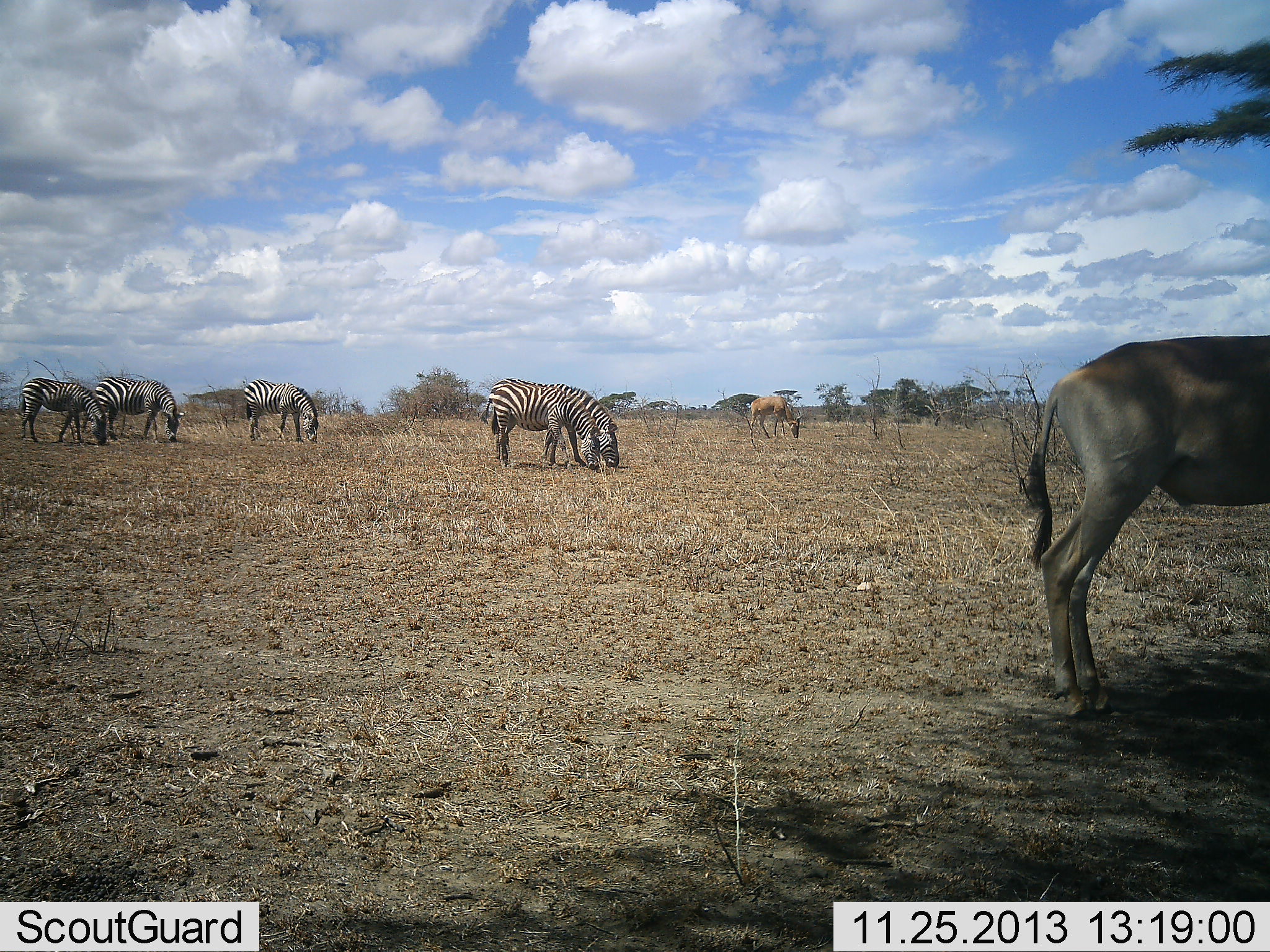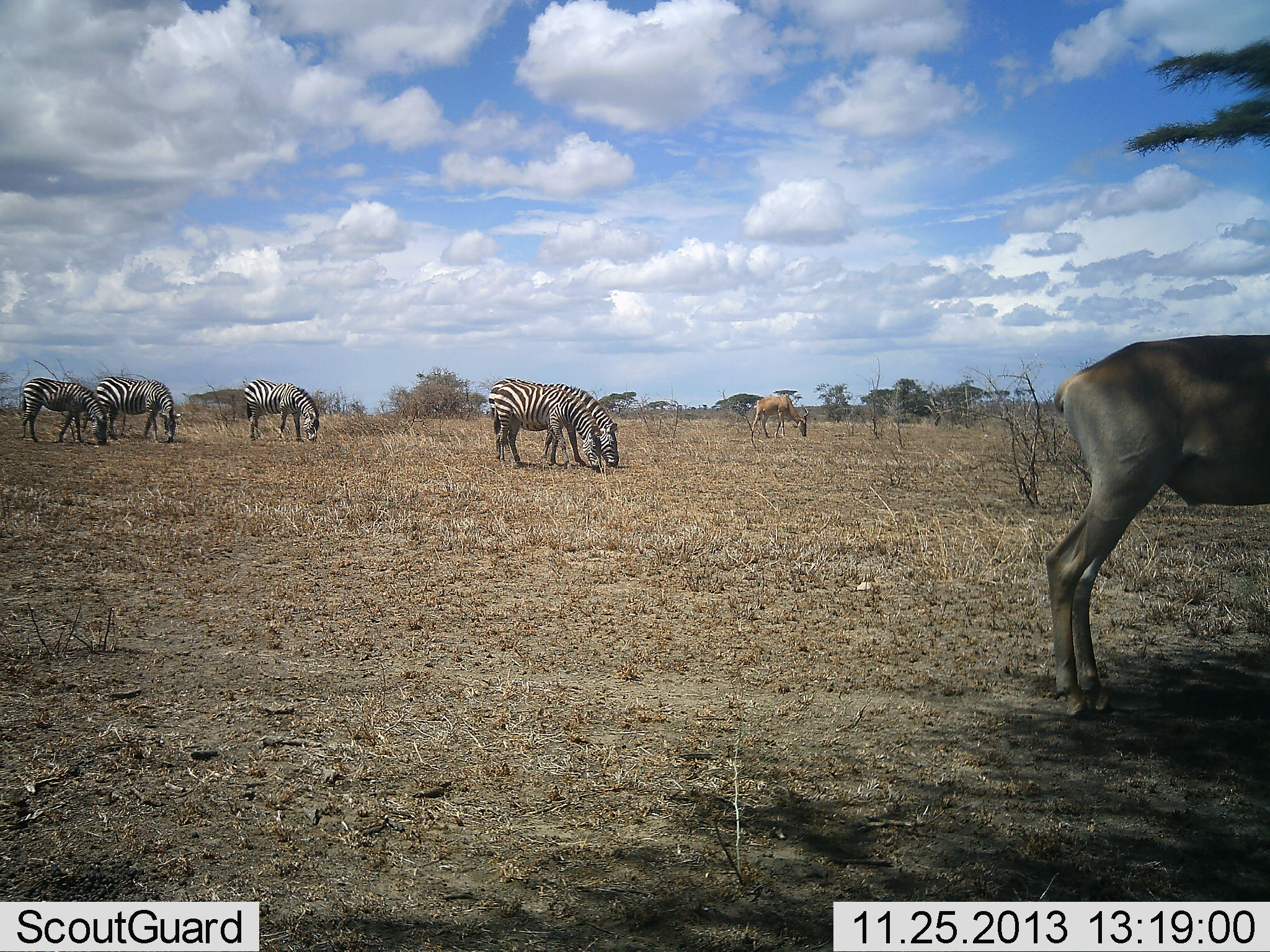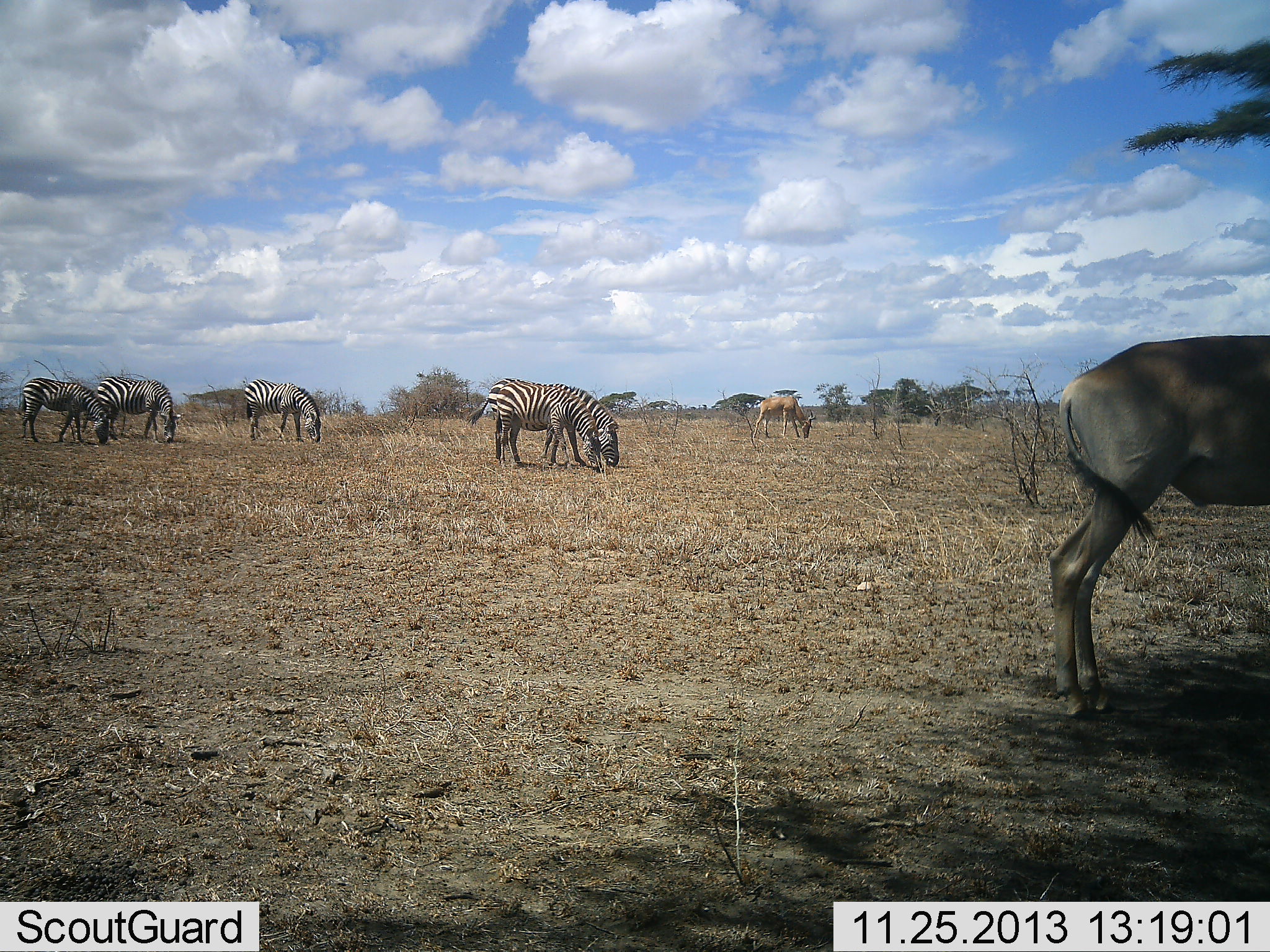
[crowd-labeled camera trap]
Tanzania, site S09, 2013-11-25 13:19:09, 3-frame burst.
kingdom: Animalia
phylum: Chordata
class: Mammalia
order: Artiodactyla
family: Bovidae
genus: Alcelaphus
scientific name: Alcelaphus buselaphus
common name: hartebeest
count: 2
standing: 52%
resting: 0%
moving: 0%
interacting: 0%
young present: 0%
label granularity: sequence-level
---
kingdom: Animalia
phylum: Chordata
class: Mammalia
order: Perissodactyla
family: Equidae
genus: Equus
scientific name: Equus quagga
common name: plains zebra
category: zebra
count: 5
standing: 28%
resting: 0%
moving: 3%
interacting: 0%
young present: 0%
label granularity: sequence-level